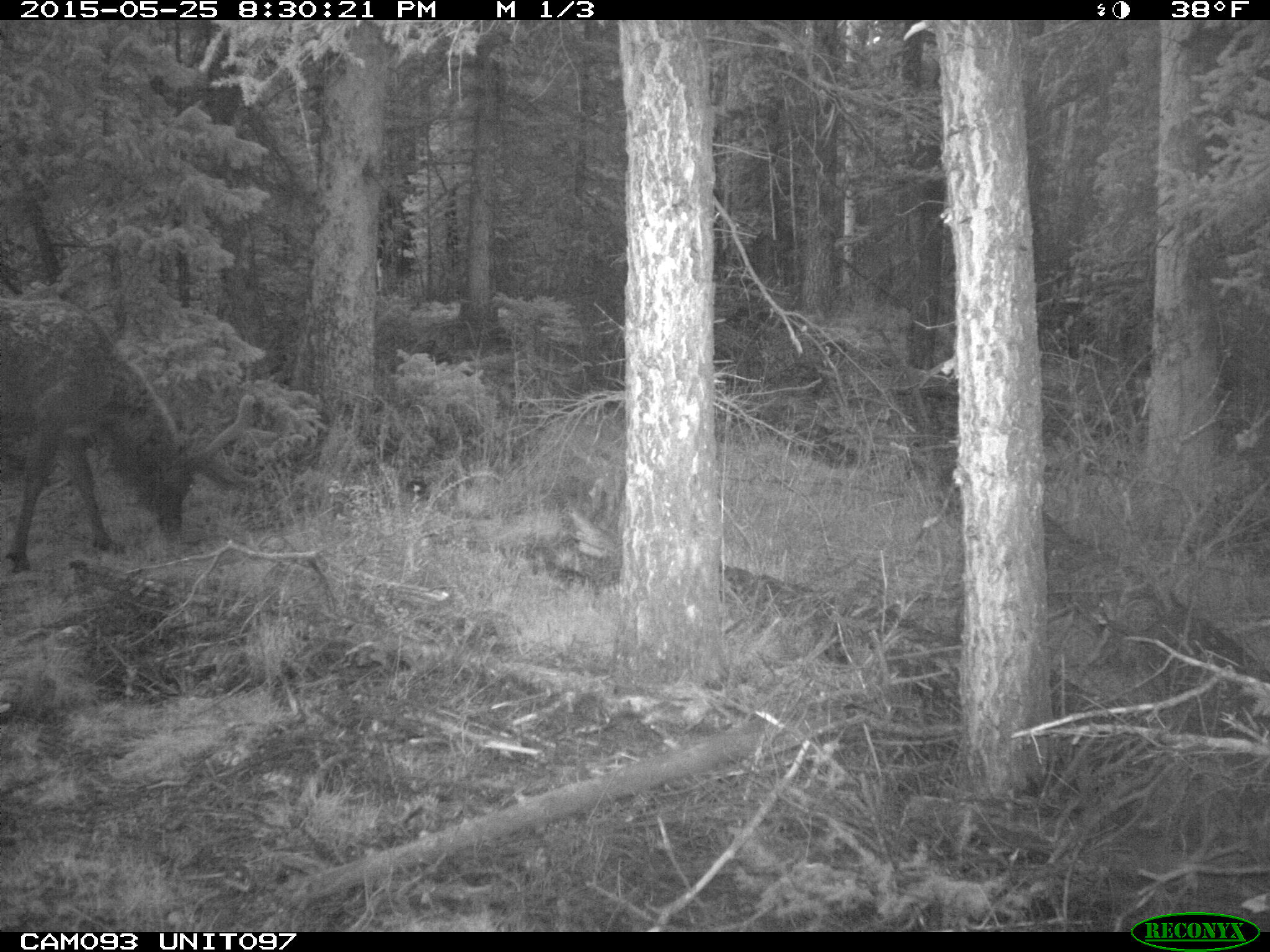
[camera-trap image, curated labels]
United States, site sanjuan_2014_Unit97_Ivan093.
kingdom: Animalia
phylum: Chordata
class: Mammalia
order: Artiodactyla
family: Cervidae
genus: Cervus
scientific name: Cervus elaphus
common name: red deer